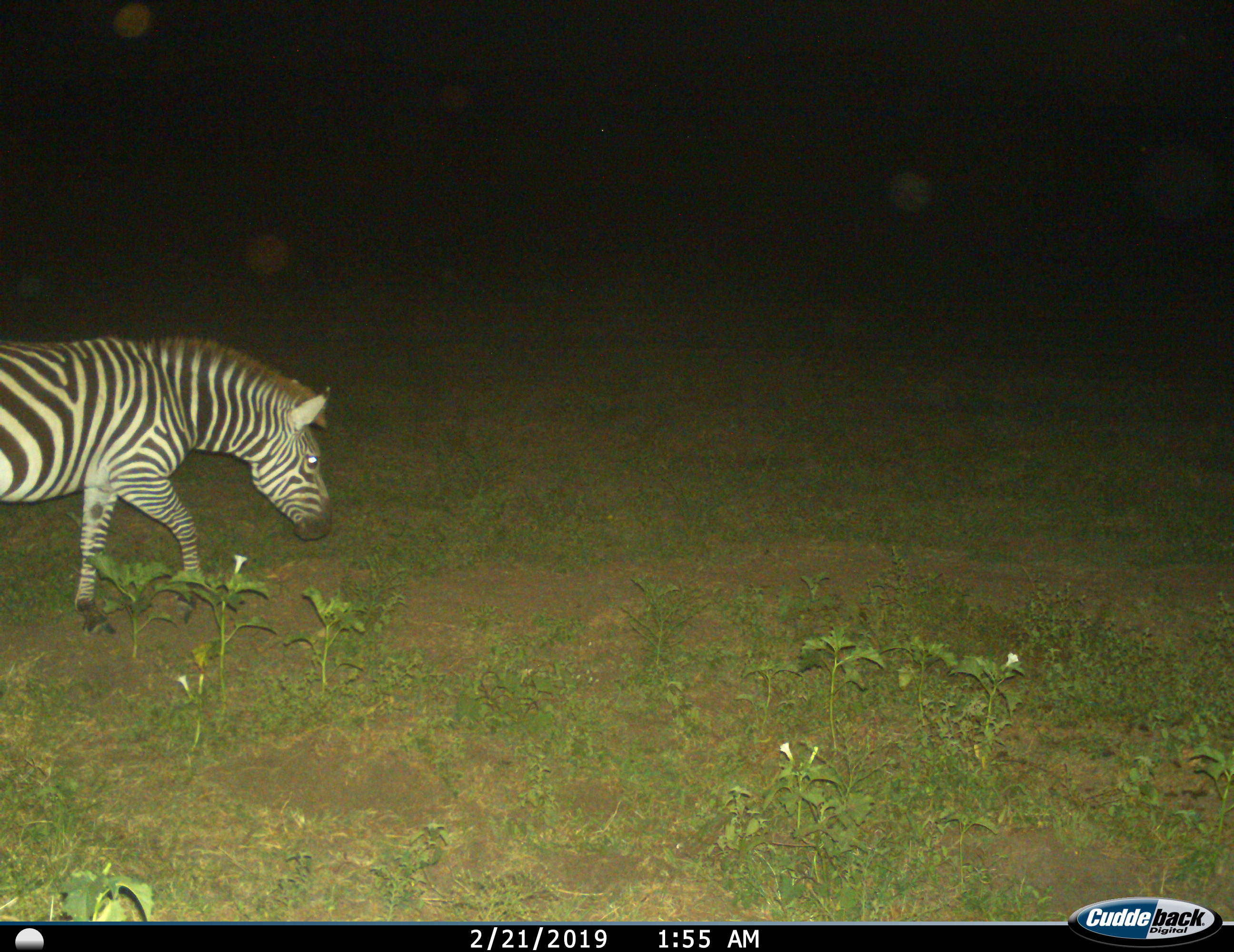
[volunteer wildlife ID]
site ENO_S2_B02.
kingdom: Animalia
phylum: Chordata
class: Mammalia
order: Perissodactyla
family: Equidae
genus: Equus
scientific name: Equus quagga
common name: plains zebra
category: zebraplains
Zebraplains (plains zebra) (Equus quagga), count 1. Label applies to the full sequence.